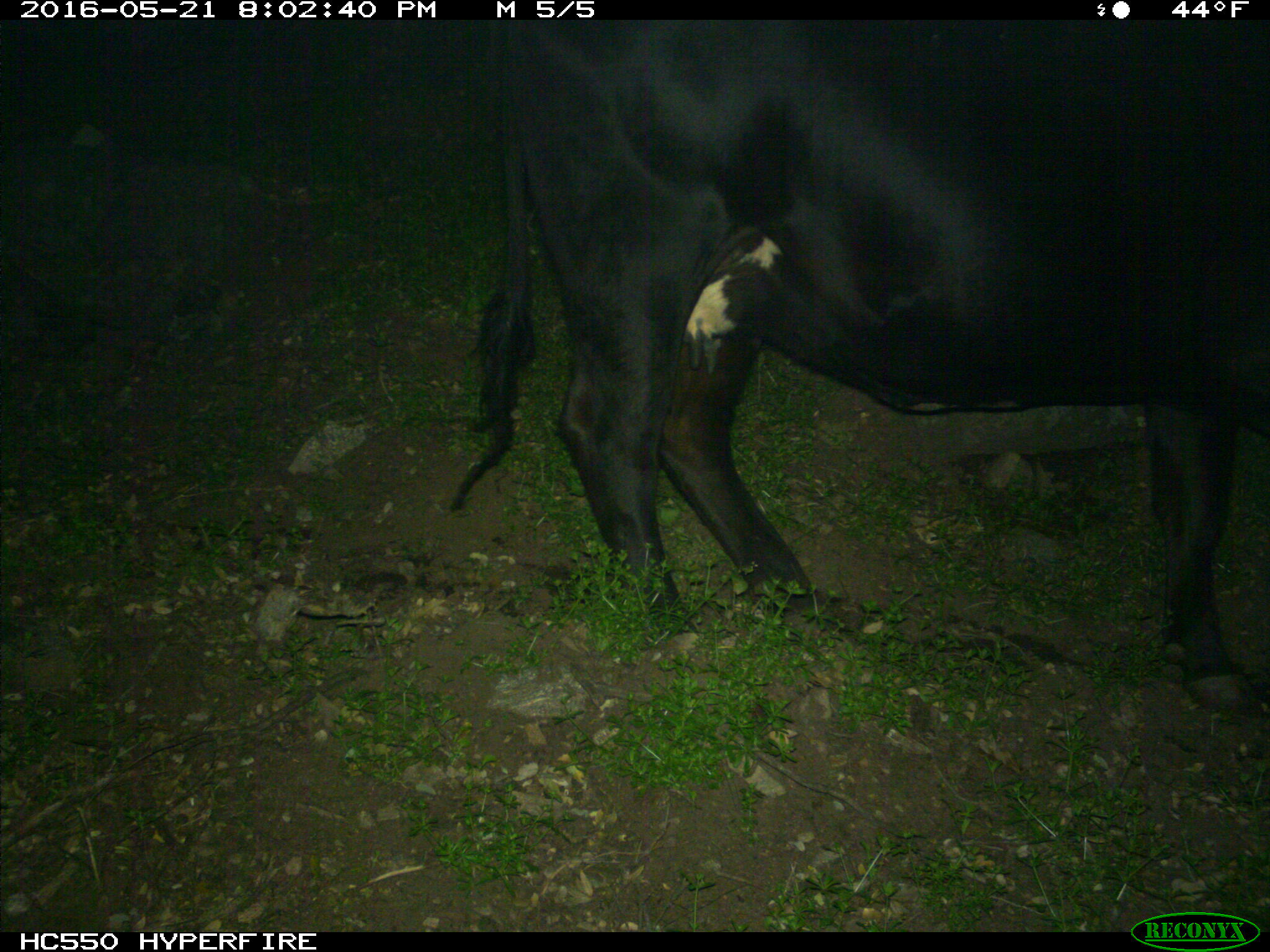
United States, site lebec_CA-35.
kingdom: Animalia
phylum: Chordata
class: Mammalia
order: Artiodactyla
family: Bovidae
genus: Bos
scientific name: Bos taurus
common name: domestic cow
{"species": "Bos taurus (domestic cow)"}